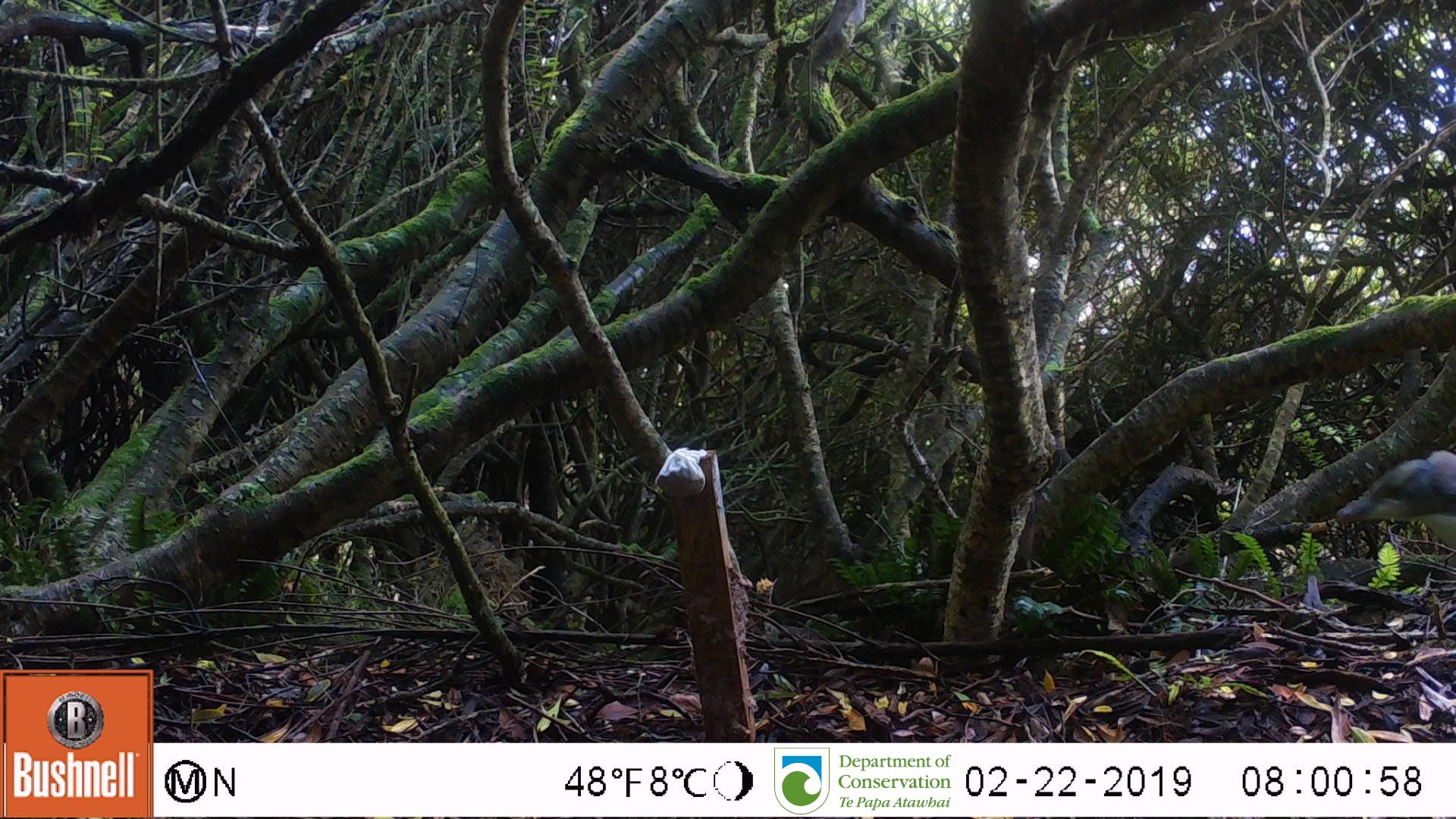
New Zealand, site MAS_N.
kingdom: Animalia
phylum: Chordata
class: Aves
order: Sphenisciformes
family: Spheniscidae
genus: Megadyptes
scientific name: Megadyptes antipodes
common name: yellow-eyed penguin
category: yellow eyed penguin